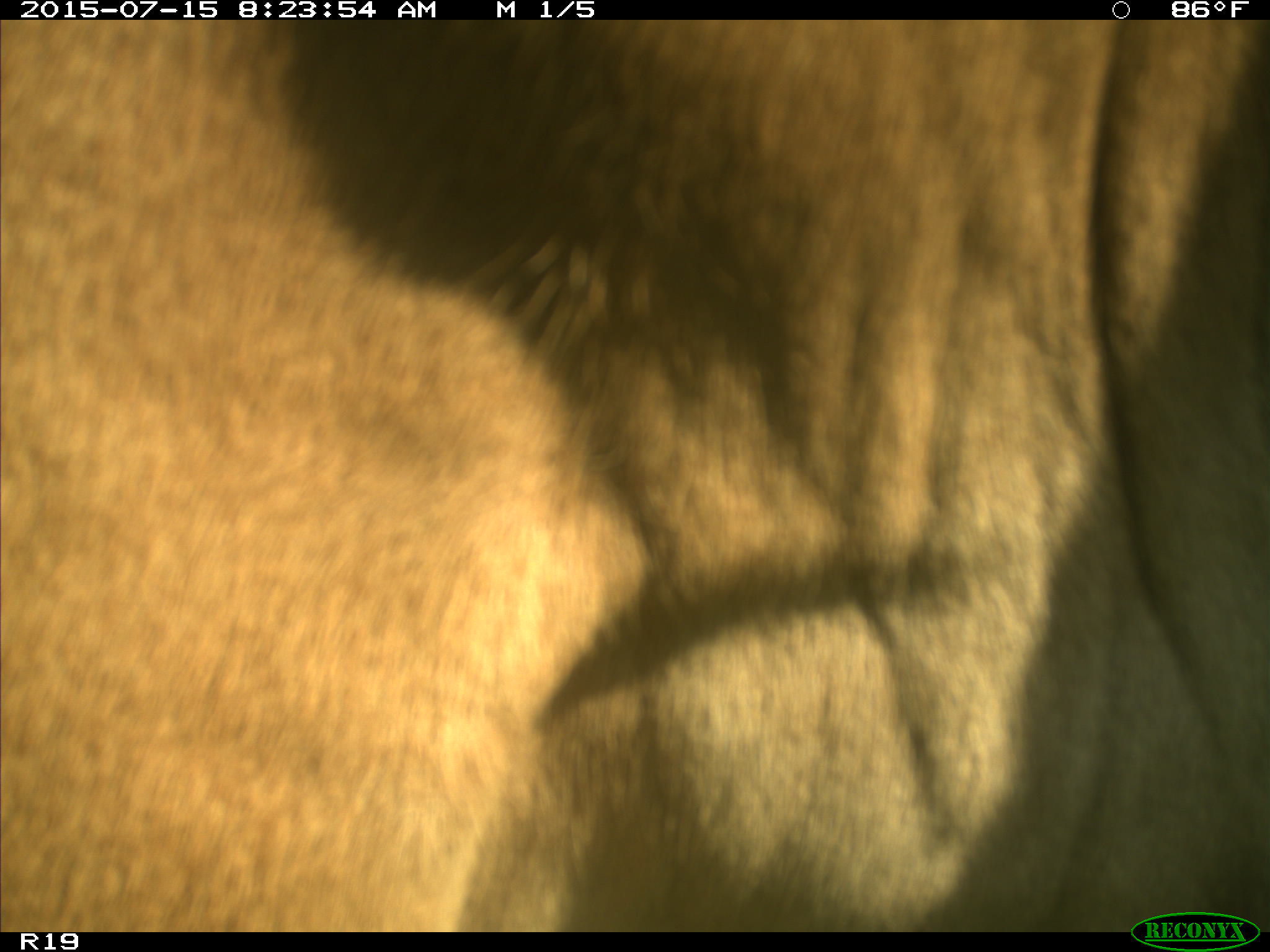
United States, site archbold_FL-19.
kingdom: Animalia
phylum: Chordata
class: Mammalia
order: Artiodactyla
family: Bovidae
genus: Bos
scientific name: Bos taurus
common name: domestic cow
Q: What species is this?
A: Bos taurus (domestic cow).